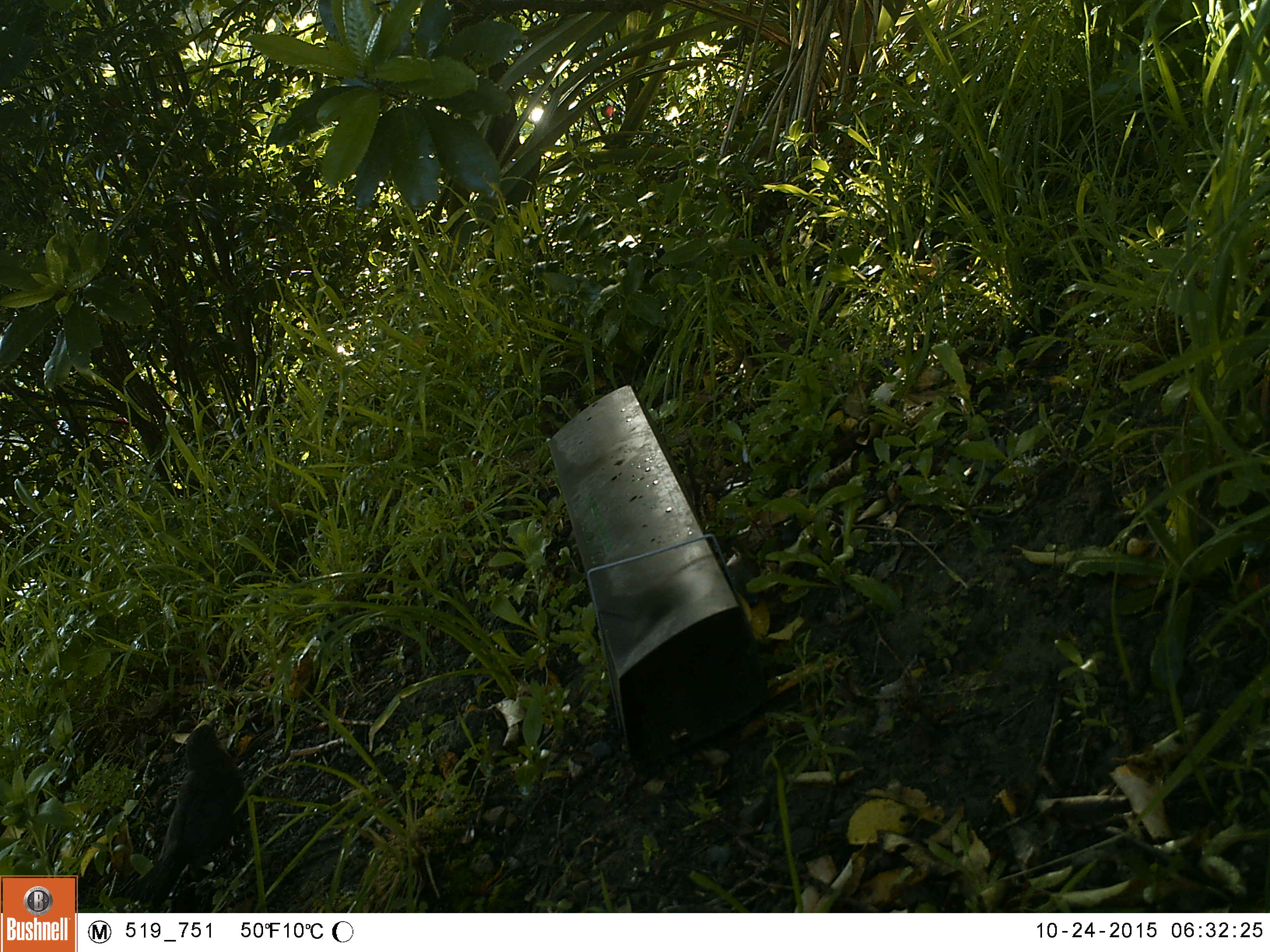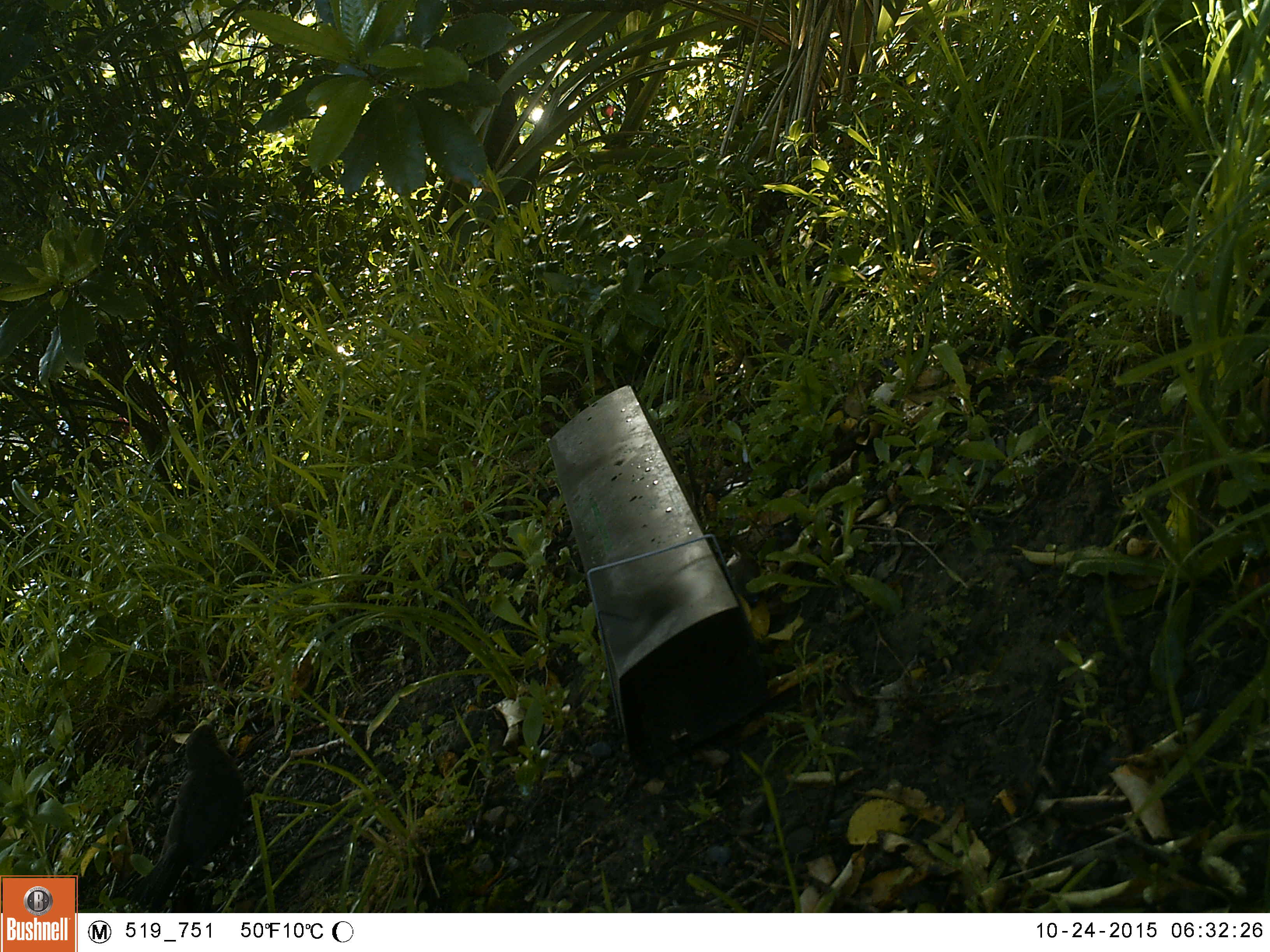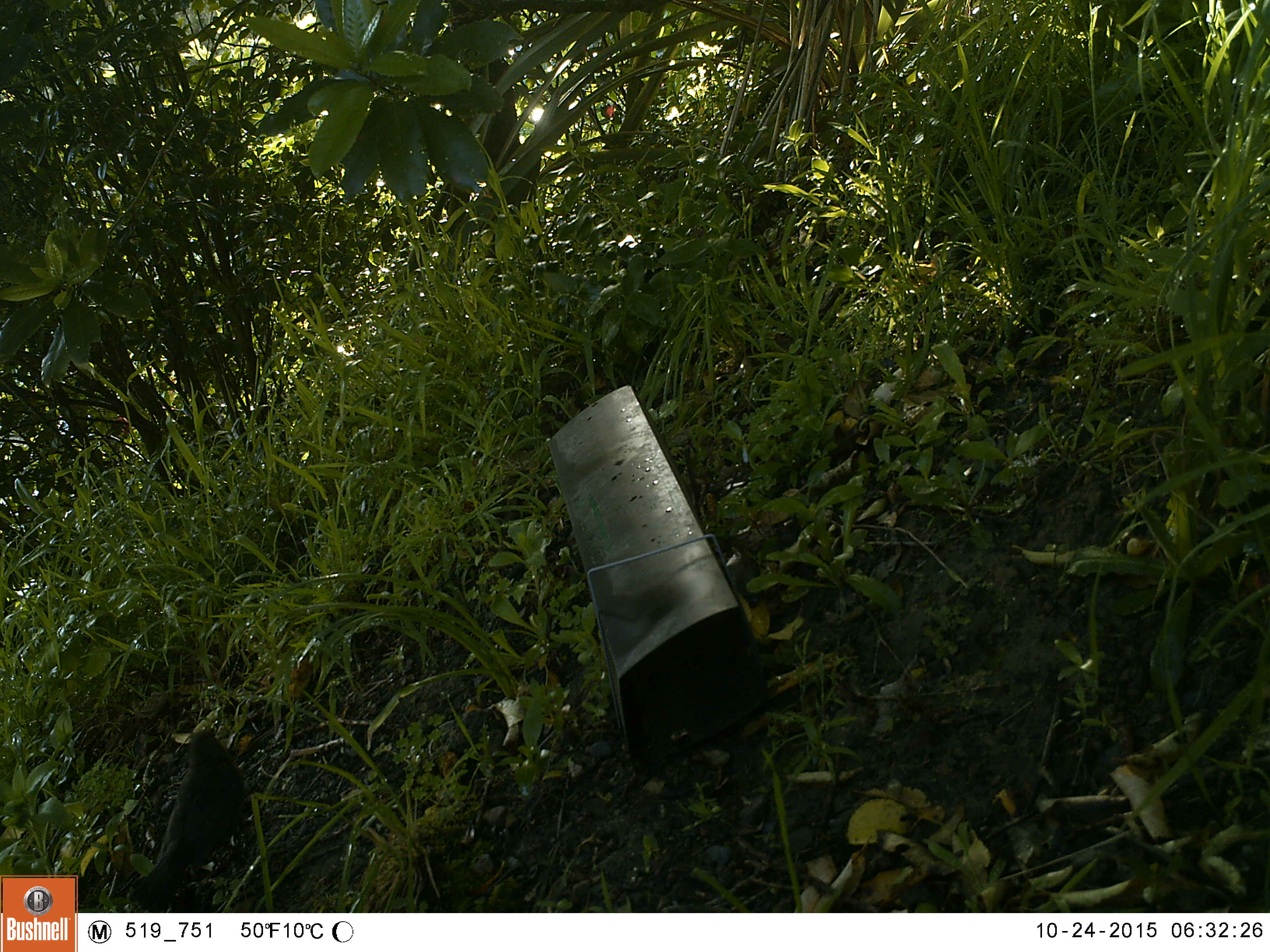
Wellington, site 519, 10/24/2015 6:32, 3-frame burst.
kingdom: Animalia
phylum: Chordata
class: Aves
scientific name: Aves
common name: bird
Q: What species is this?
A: Bird (Aves).